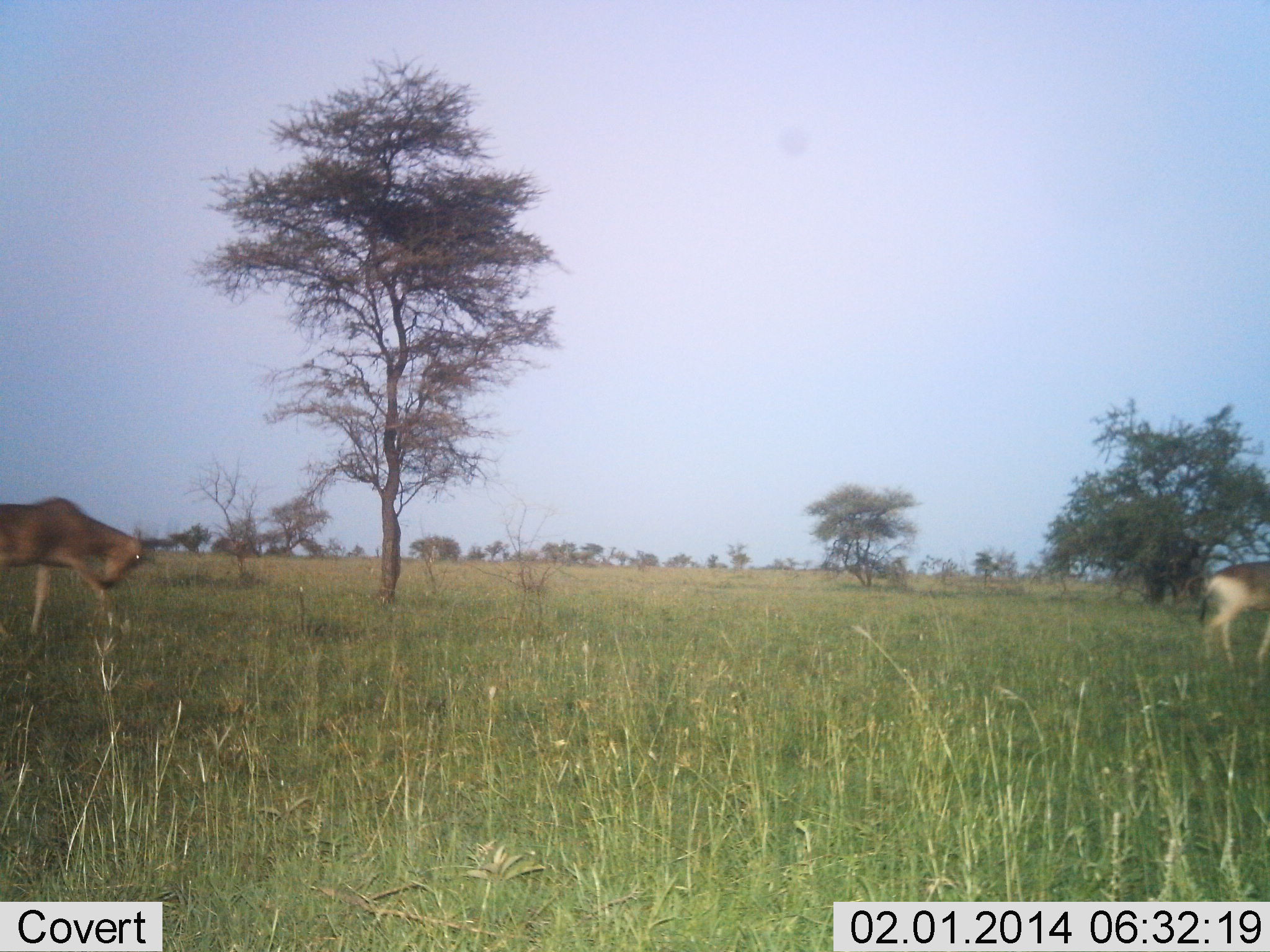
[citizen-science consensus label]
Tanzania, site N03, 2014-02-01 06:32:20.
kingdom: Animalia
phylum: Chordata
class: Mammalia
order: Artiodactyla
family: Bovidae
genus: Alcelaphus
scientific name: Alcelaphus buselaphus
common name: hartebeest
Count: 2.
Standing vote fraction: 10%.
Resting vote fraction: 0%.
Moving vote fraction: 100%.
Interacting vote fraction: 0%.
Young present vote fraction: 0%.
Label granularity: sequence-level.